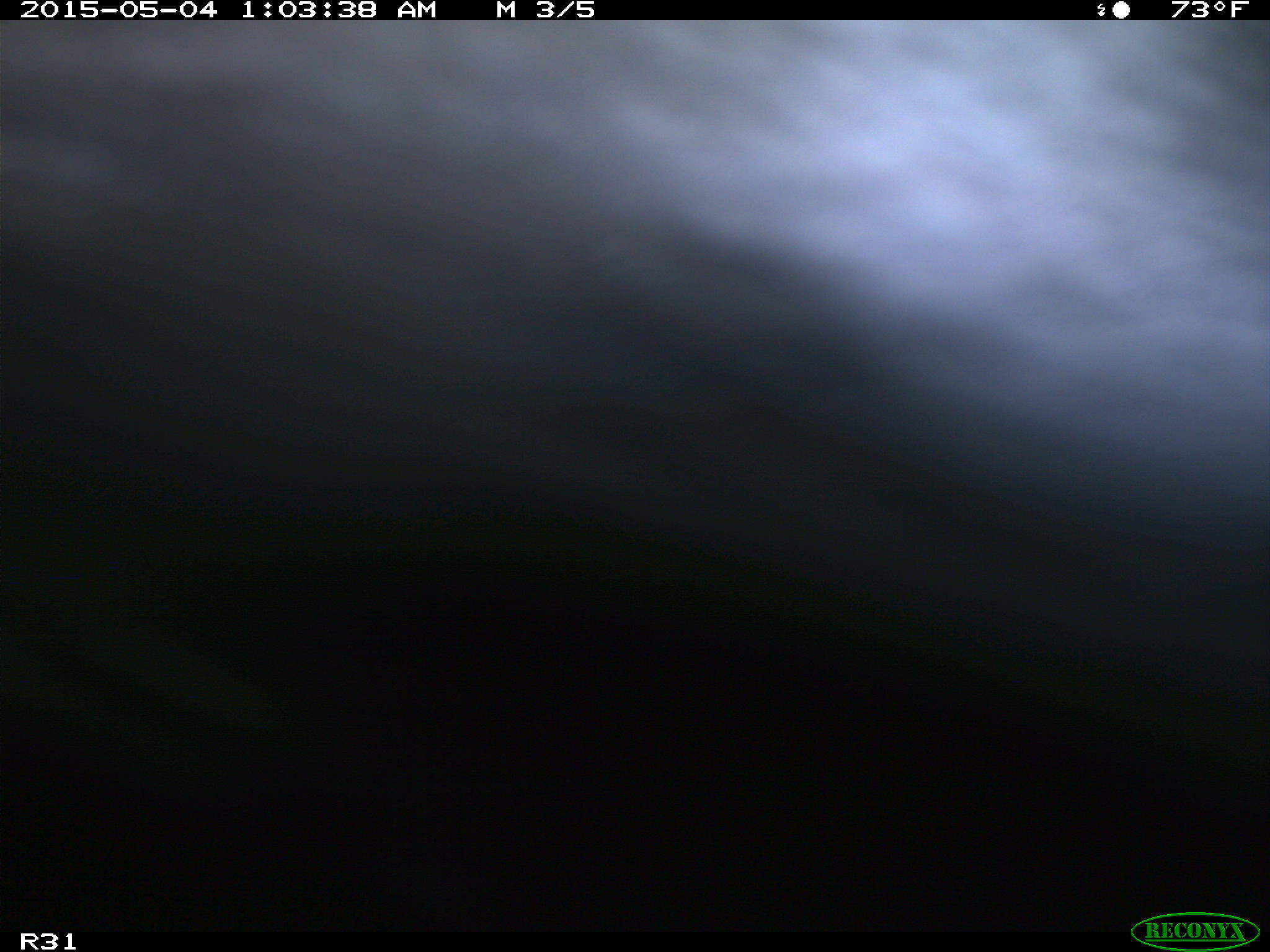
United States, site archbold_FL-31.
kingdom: Animalia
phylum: Chordata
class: Mammalia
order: Artiodactyla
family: Bovidae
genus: Bos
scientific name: Bos taurus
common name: domestic cow